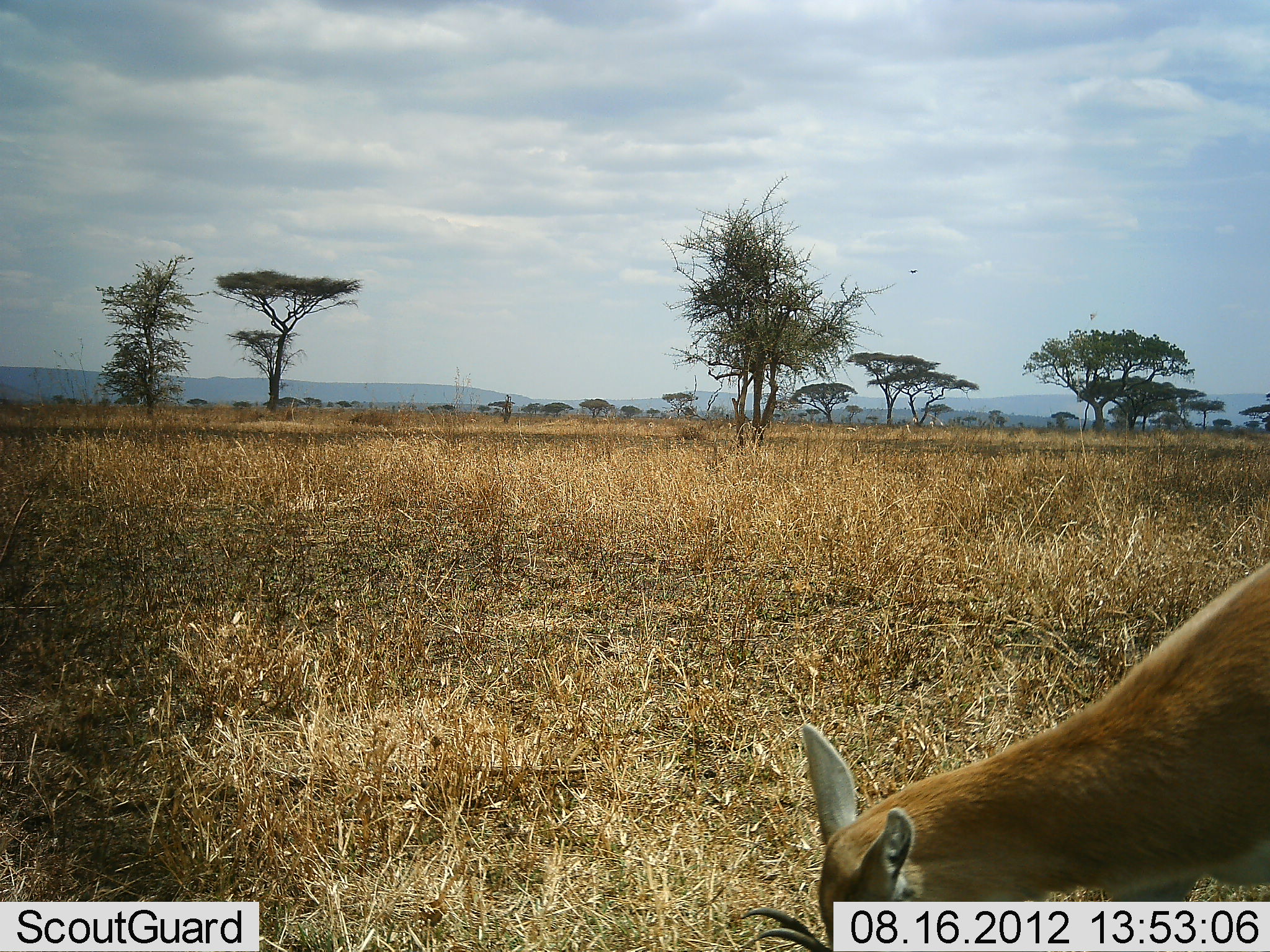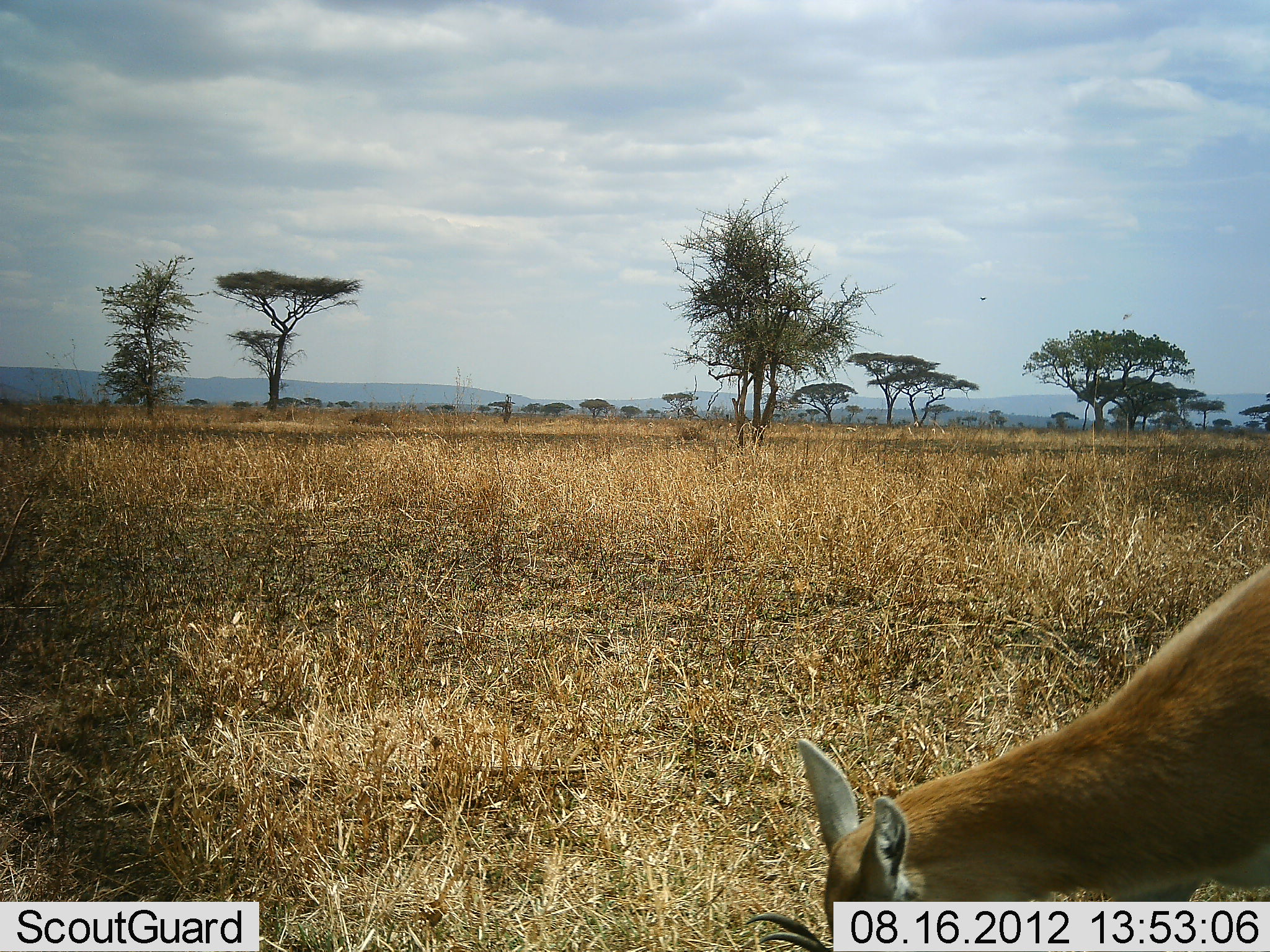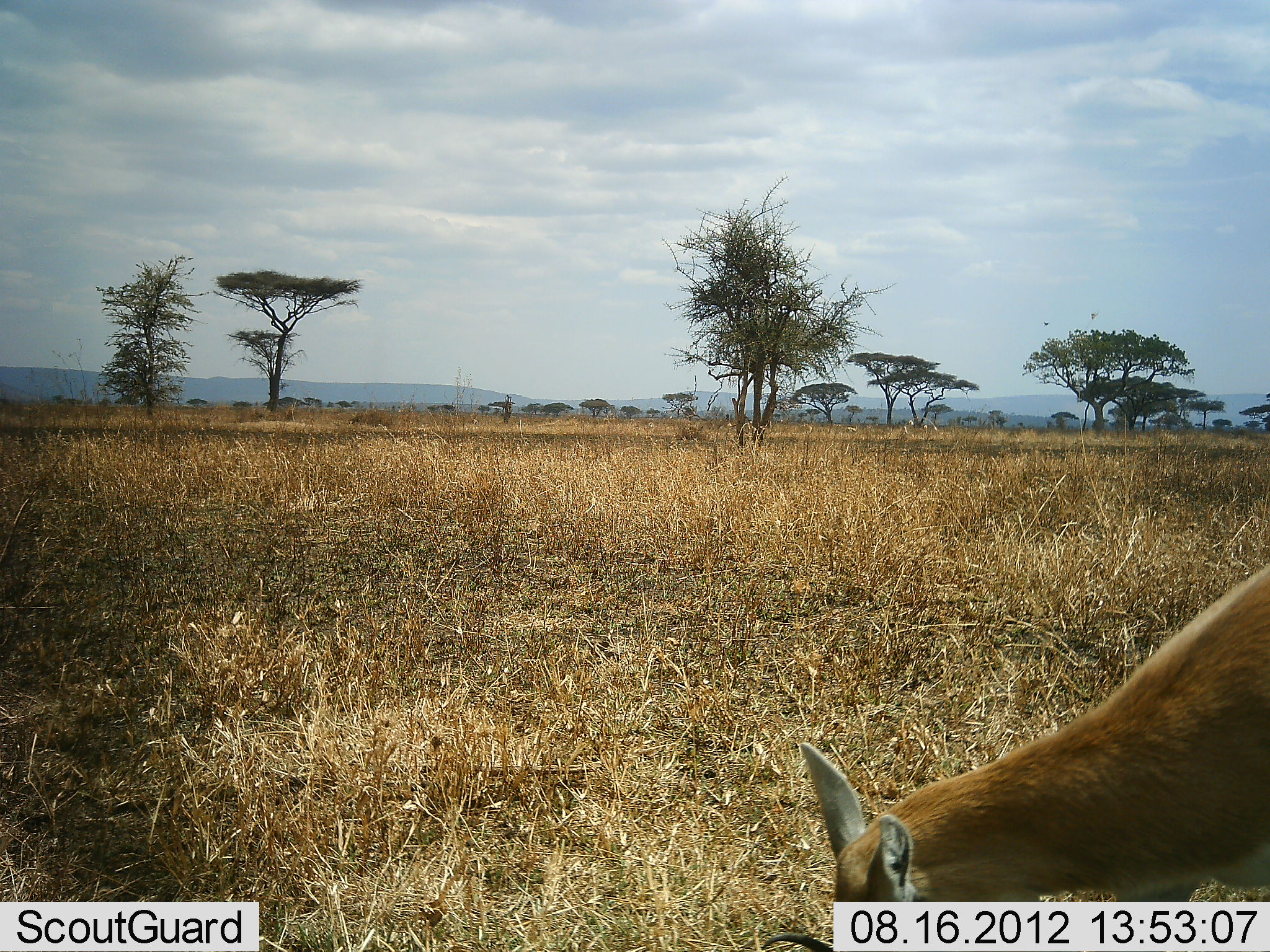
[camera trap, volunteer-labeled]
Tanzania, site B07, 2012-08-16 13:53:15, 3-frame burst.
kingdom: Animalia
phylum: Chordata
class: Mammalia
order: Artiodactyla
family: Bovidae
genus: Nanger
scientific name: Nanger granti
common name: grant's gazelle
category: gazellegrants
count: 1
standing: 25%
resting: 0%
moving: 0%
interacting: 0%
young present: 0%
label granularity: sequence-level